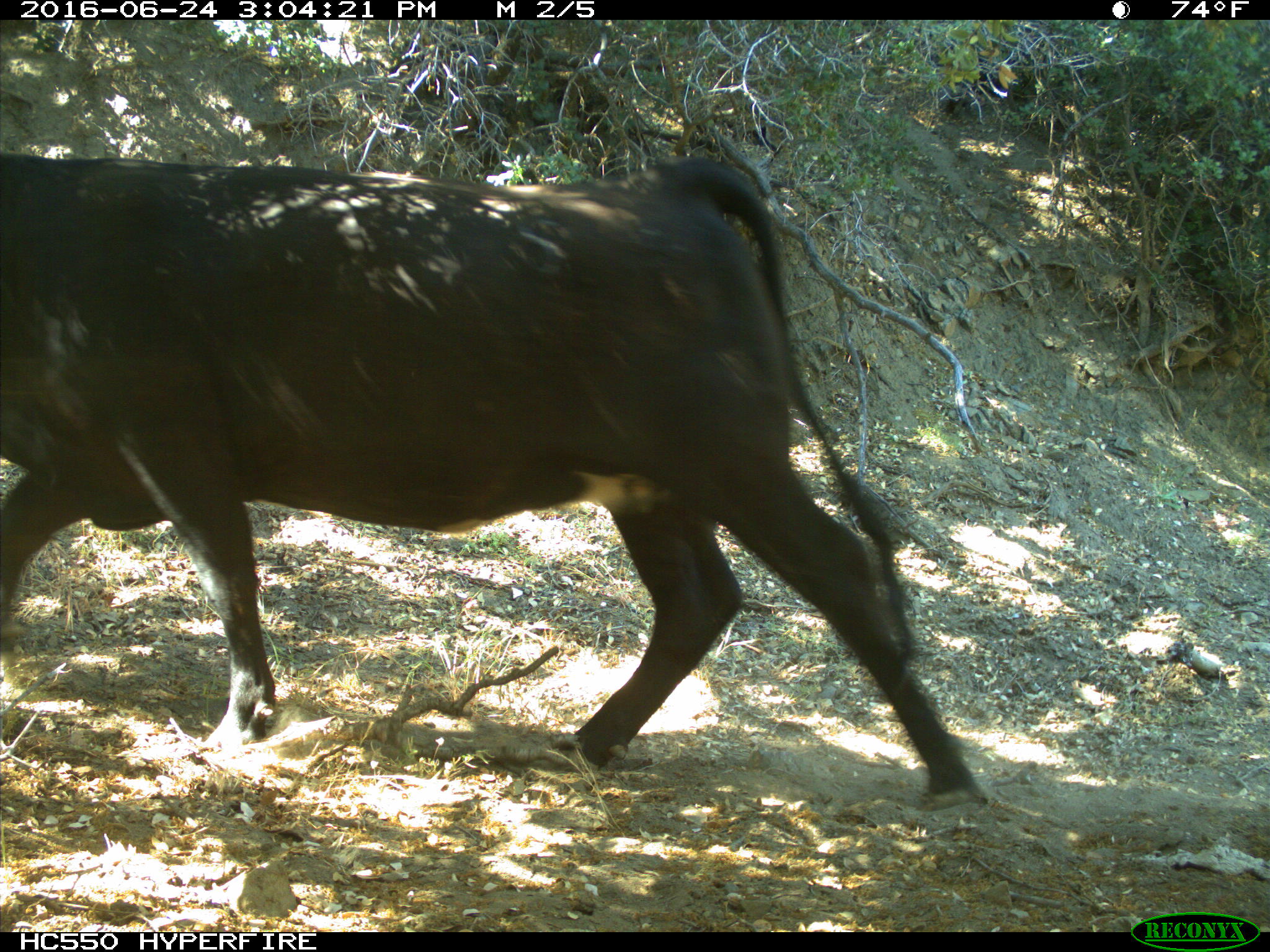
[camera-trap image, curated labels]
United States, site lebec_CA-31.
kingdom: Animalia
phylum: Chordata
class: Mammalia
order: Artiodactyla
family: Bovidae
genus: Bos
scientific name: Bos taurus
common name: domestic cow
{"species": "Bos taurus (domestic cow)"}